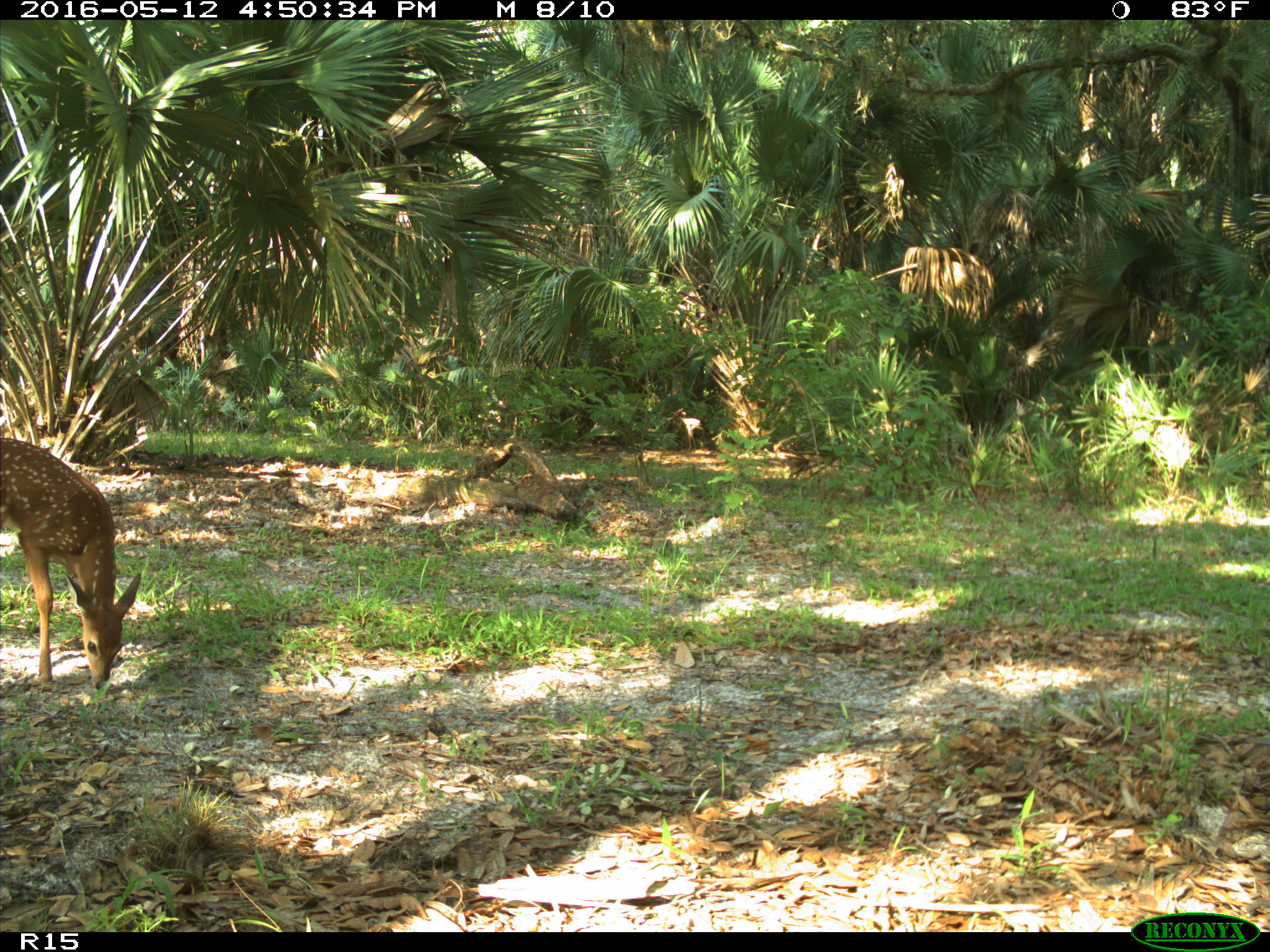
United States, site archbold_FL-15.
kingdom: Animalia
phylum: Chordata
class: Mammalia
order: Artiodactyla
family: Cervidae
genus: Odocoileus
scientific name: Odocoileus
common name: deer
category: unidentified deer